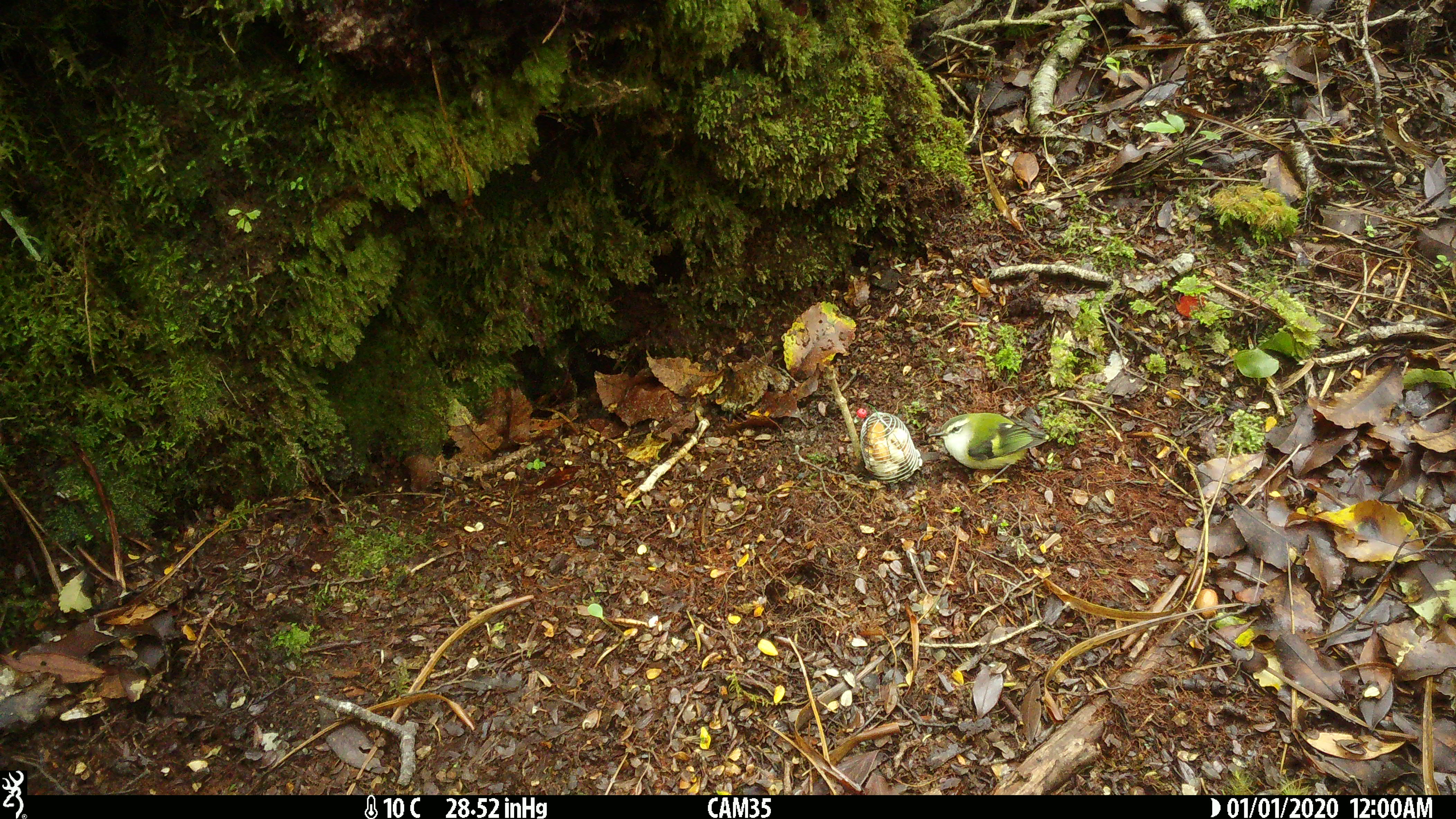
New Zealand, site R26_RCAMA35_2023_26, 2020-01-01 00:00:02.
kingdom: Animalia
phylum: Chordata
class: Aves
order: Passeriformes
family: Acanthisittidae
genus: Acanthisitta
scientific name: Acanthisitta chloris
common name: rifleman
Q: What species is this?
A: Rifleman (Acanthisitta chloris).